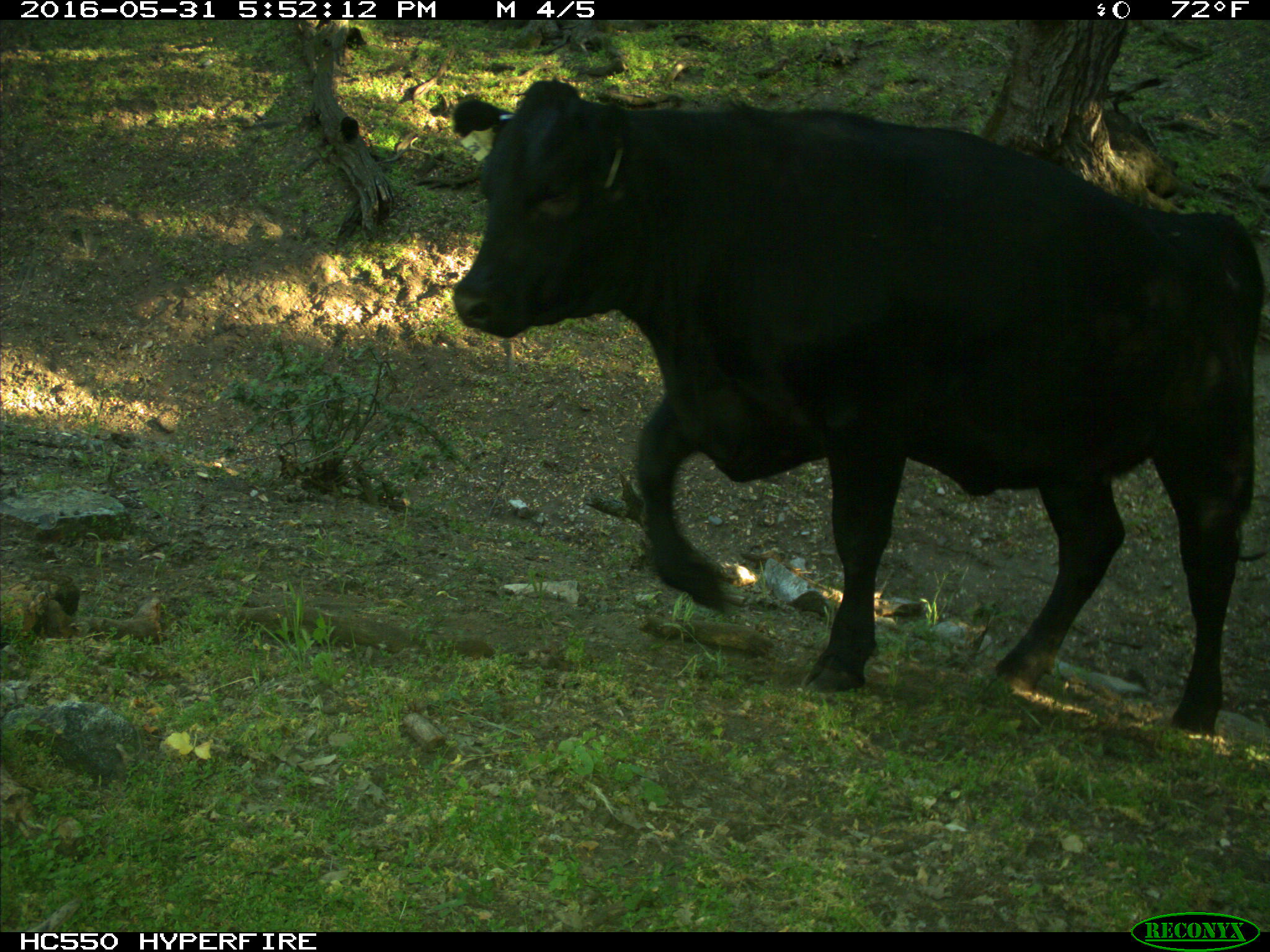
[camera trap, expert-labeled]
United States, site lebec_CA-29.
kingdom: Animalia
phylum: Chordata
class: Mammalia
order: Artiodactyla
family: Bovidae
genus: Bos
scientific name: Bos taurus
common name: domestic cow